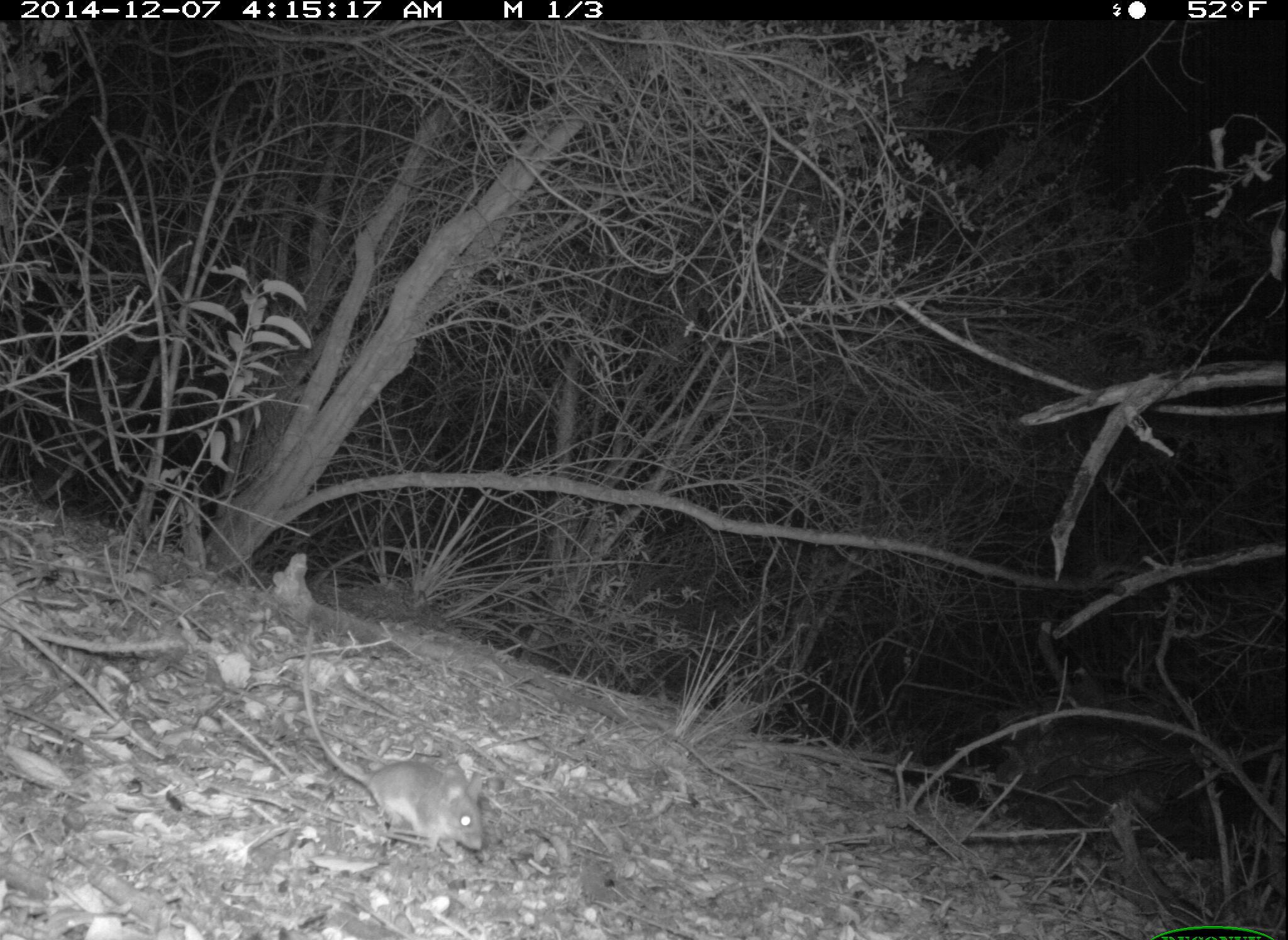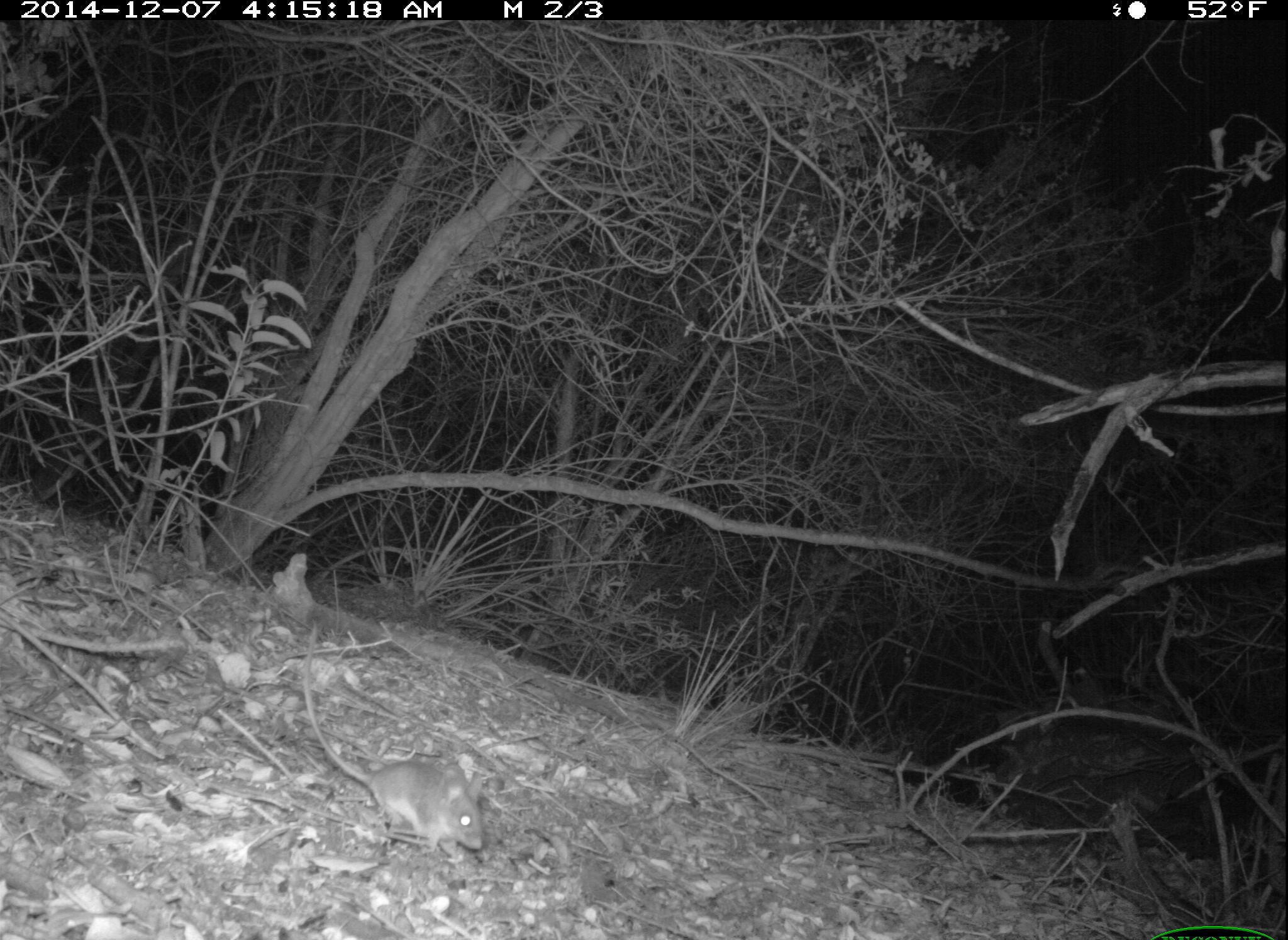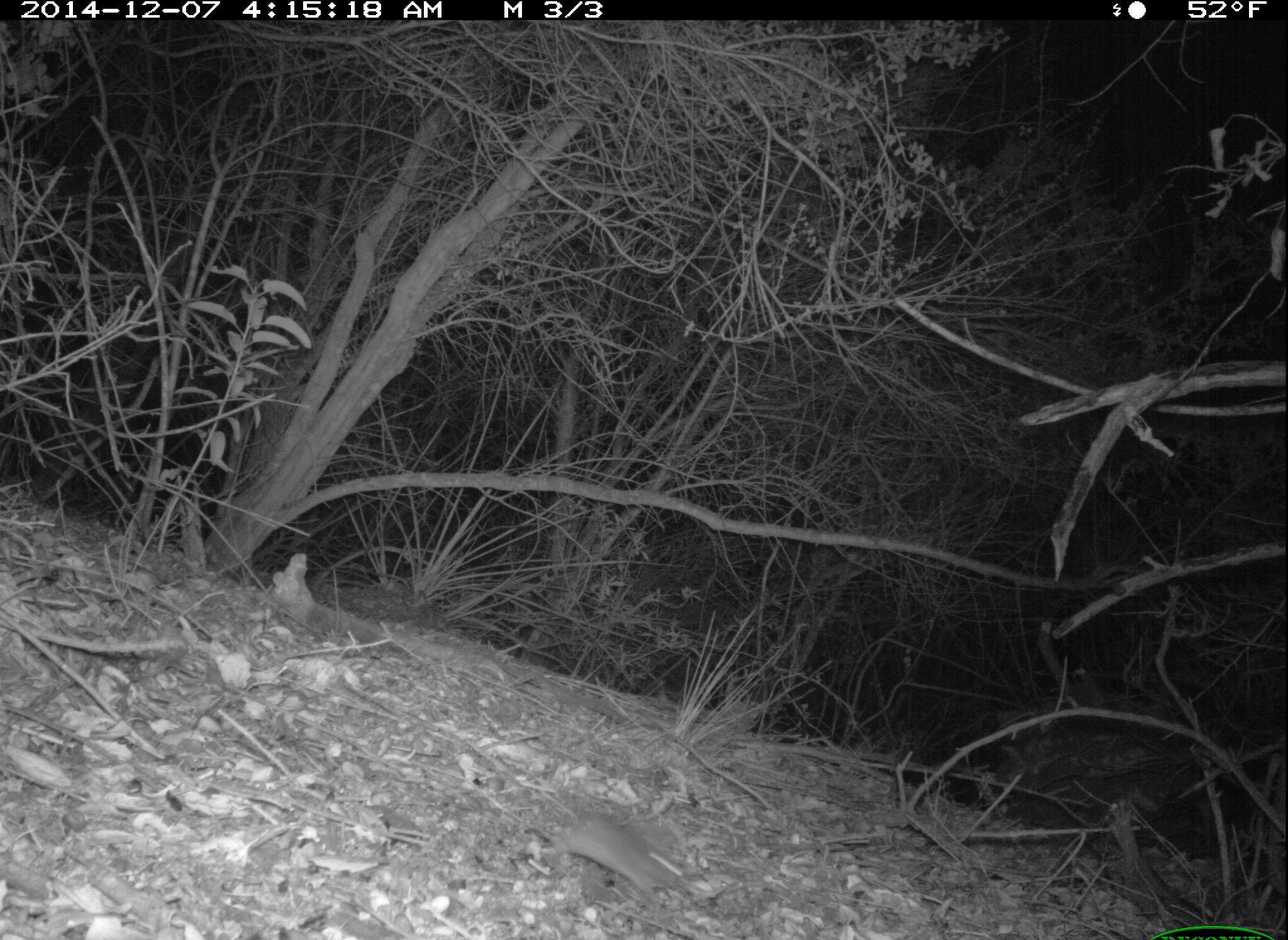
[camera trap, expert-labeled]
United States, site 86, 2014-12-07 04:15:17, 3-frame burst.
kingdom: Animalia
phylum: Chordata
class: Mammalia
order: Rodentia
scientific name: Rodentia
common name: rodent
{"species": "rodent (Rodentia)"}